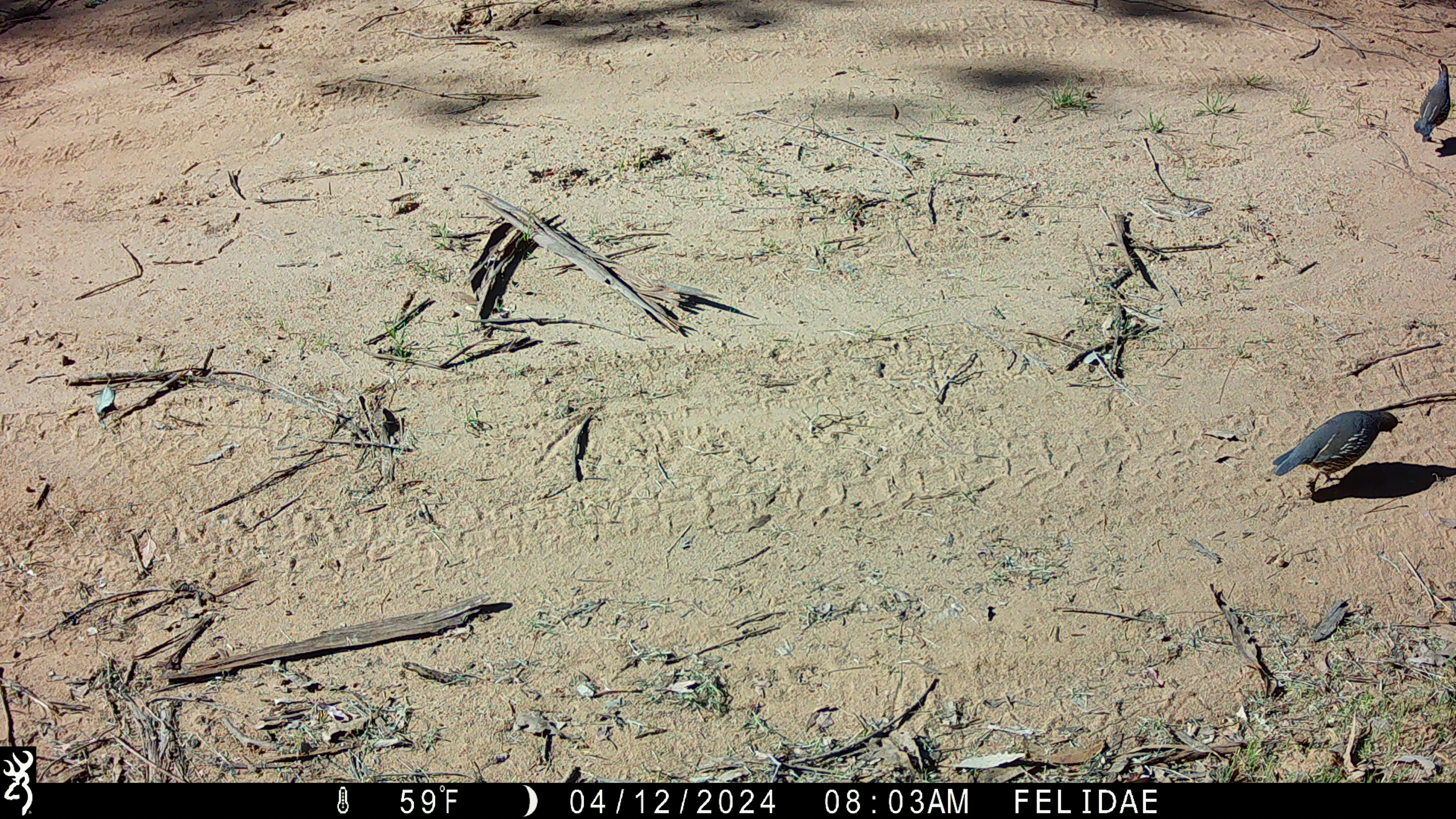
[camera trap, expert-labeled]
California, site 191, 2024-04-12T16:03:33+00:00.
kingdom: Animalia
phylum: Chordata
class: Aves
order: Galliformes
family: Odontophoridae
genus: Callipepla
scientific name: Callipepla californica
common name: california quail